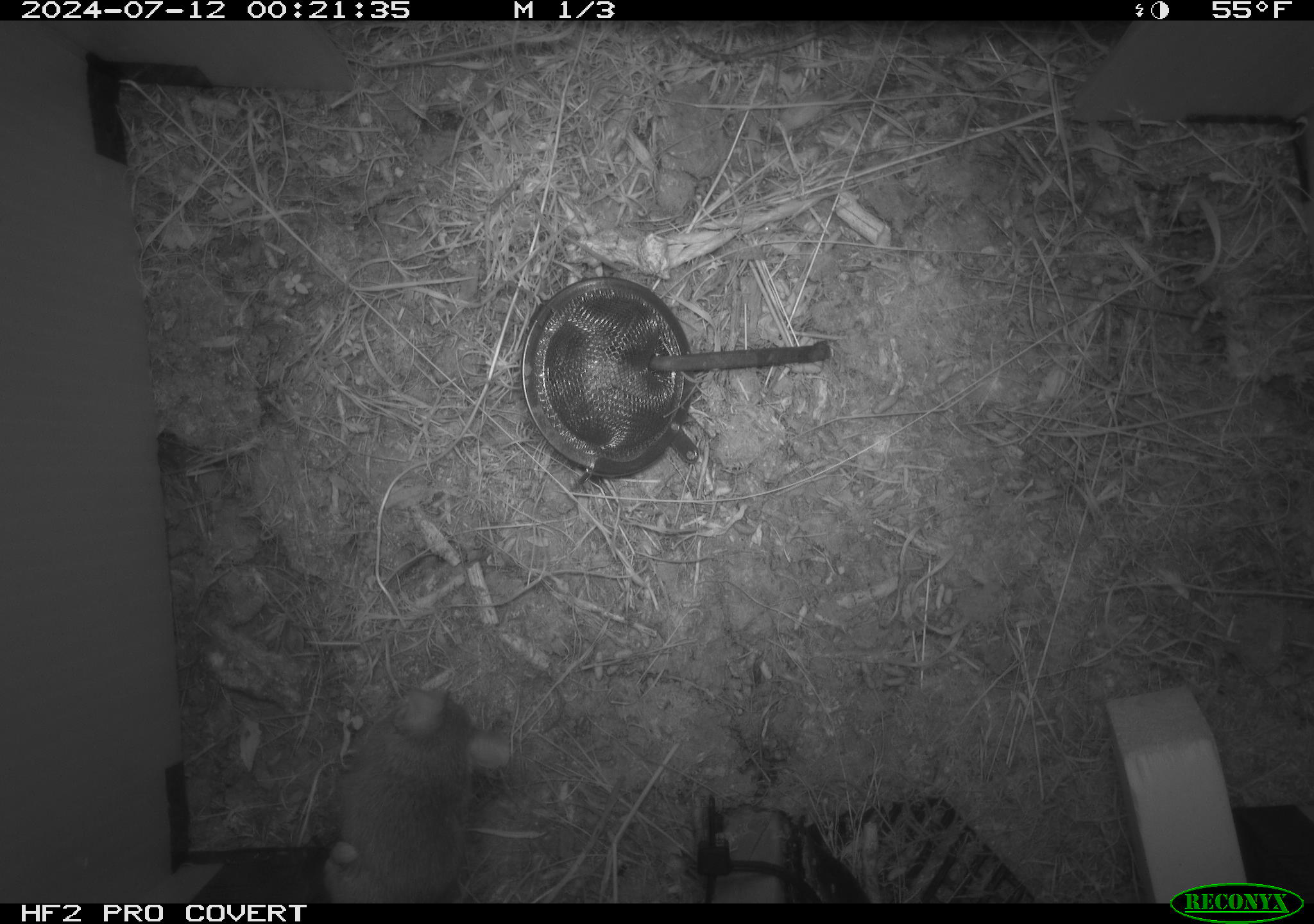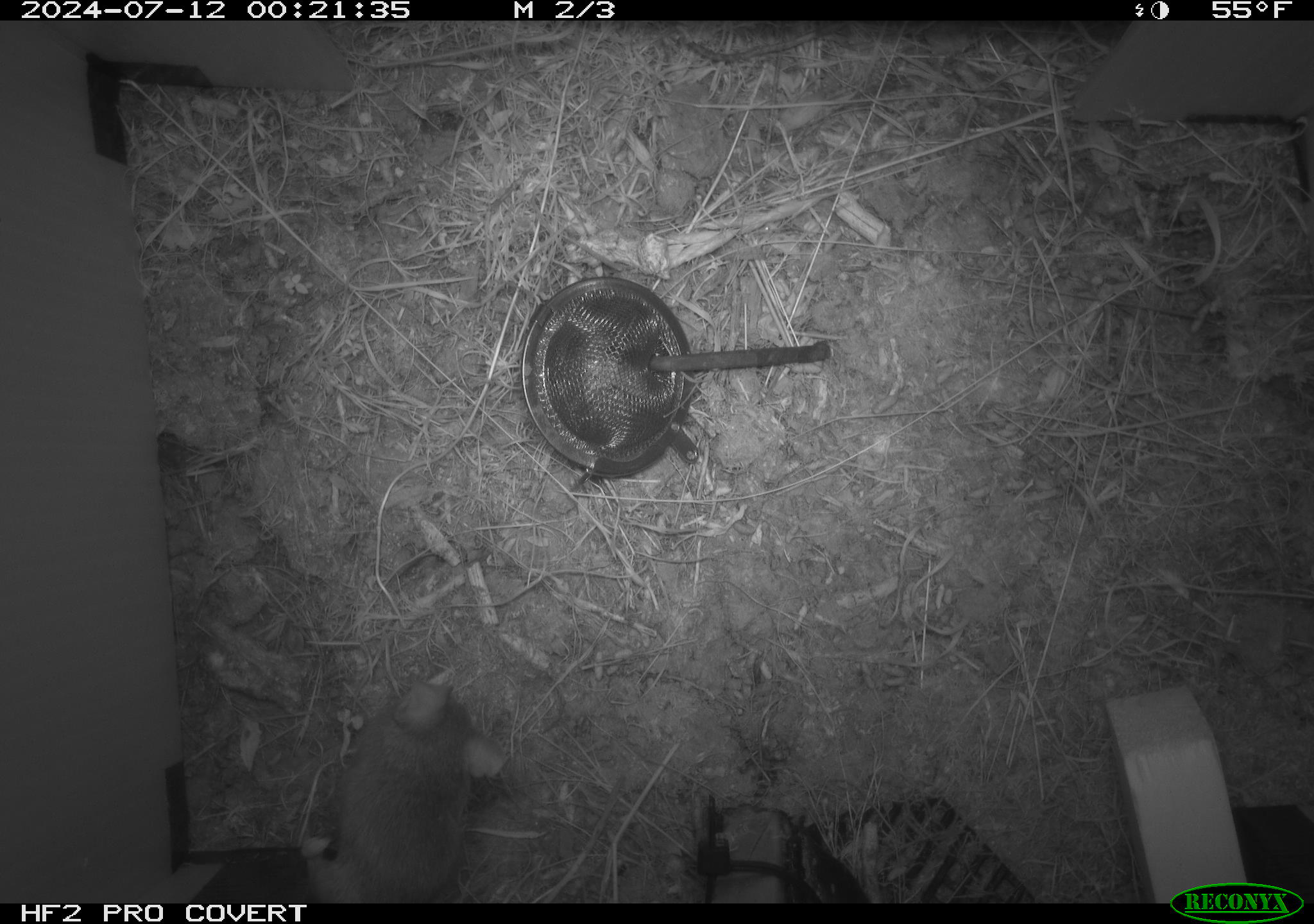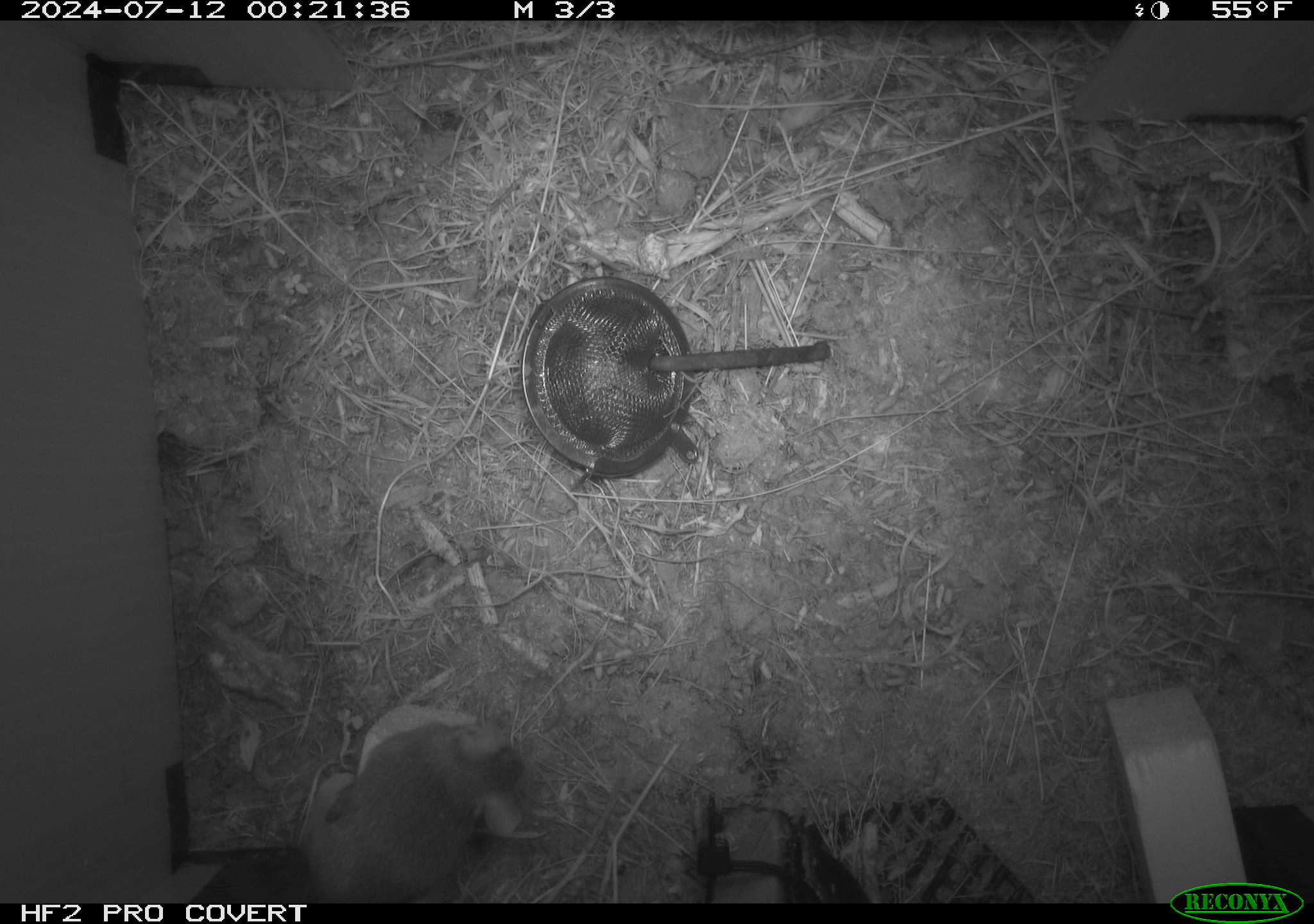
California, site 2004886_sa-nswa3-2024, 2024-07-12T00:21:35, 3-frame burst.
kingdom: Animalia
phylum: Chordata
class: Mammalia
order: Rodentia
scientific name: Rodentia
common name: rodent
Rodent (Rodentia).